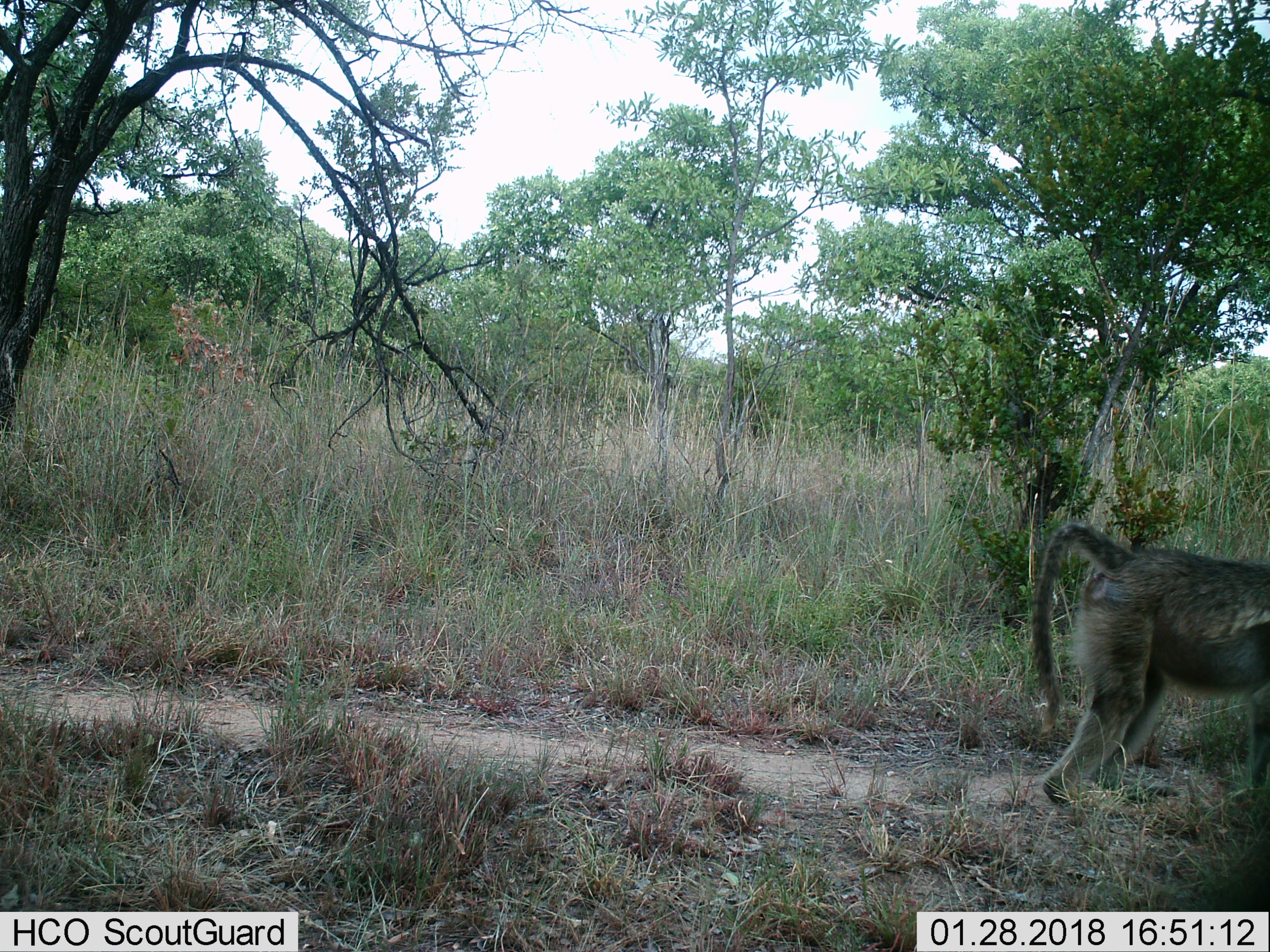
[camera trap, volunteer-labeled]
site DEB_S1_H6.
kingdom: Animalia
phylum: Chordata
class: Mammalia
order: Primates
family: Cercopithecidae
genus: Papio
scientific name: Papio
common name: baboon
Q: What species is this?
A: Baboon (Papio).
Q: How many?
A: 1.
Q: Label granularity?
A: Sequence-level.